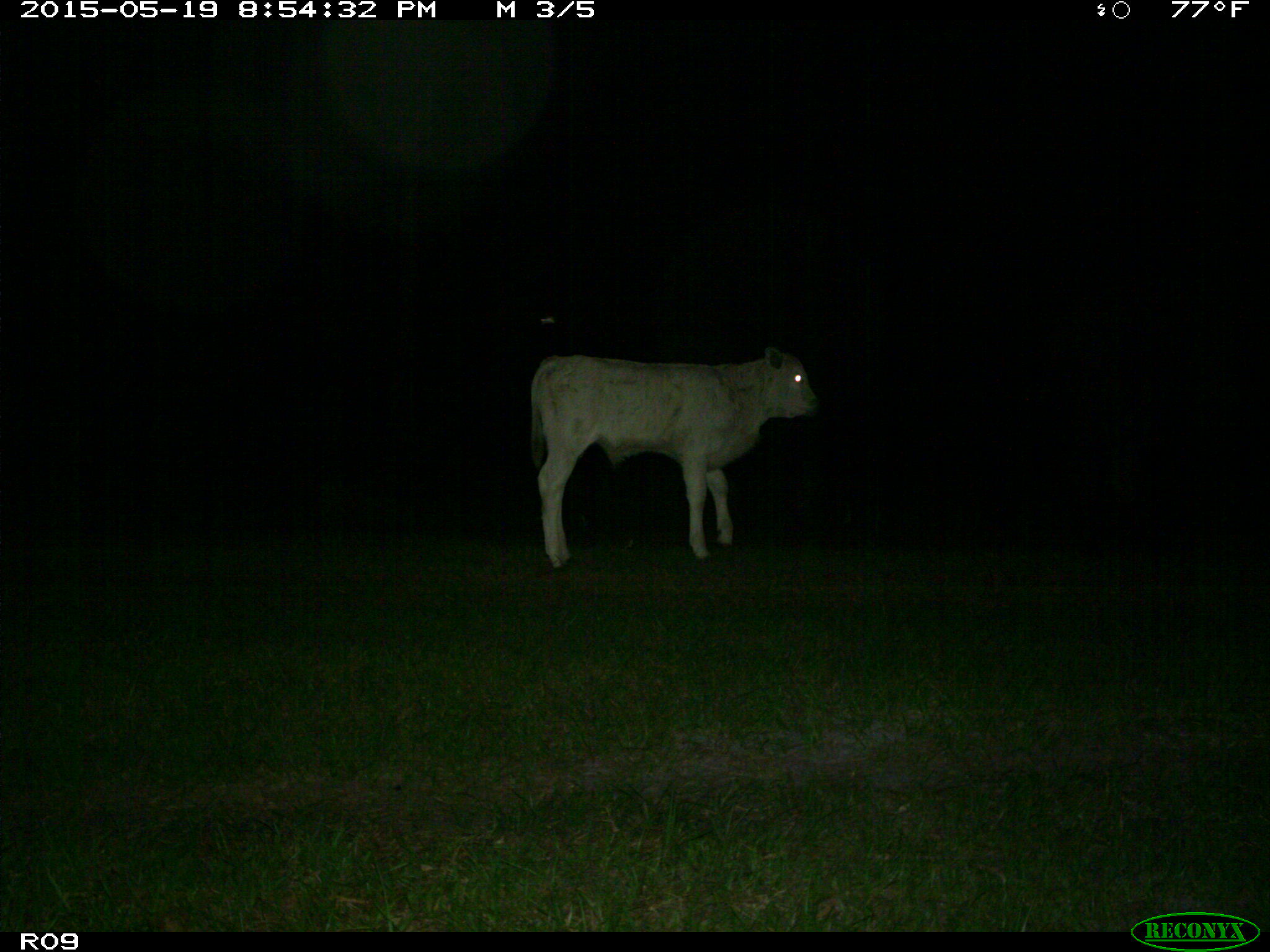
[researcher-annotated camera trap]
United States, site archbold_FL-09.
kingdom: Animalia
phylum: Chordata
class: Mammalia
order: Artiodactyla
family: Bovidae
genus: Bos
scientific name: Bos taurus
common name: domestic cow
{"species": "Bos taurus (domestic cow)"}